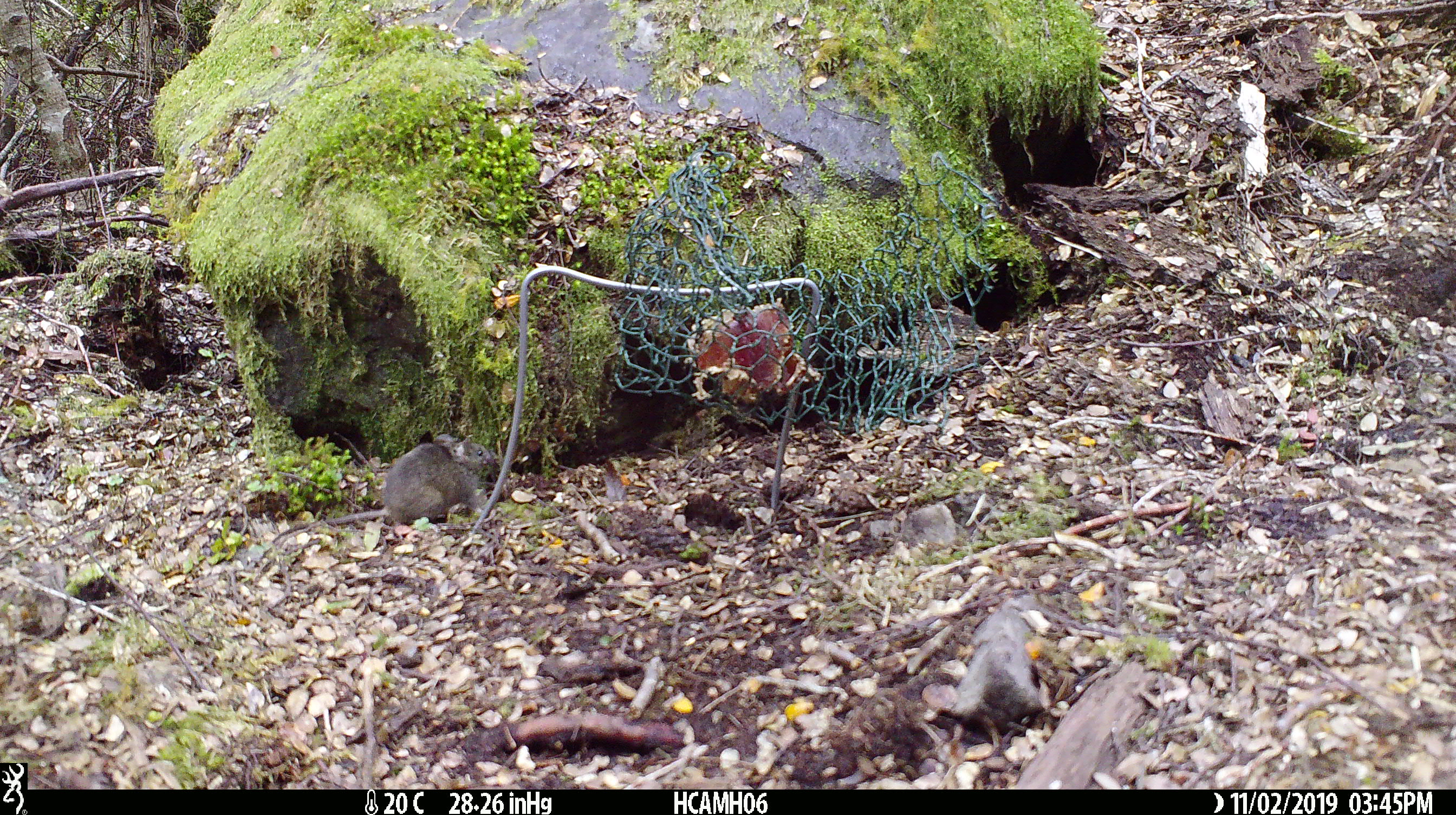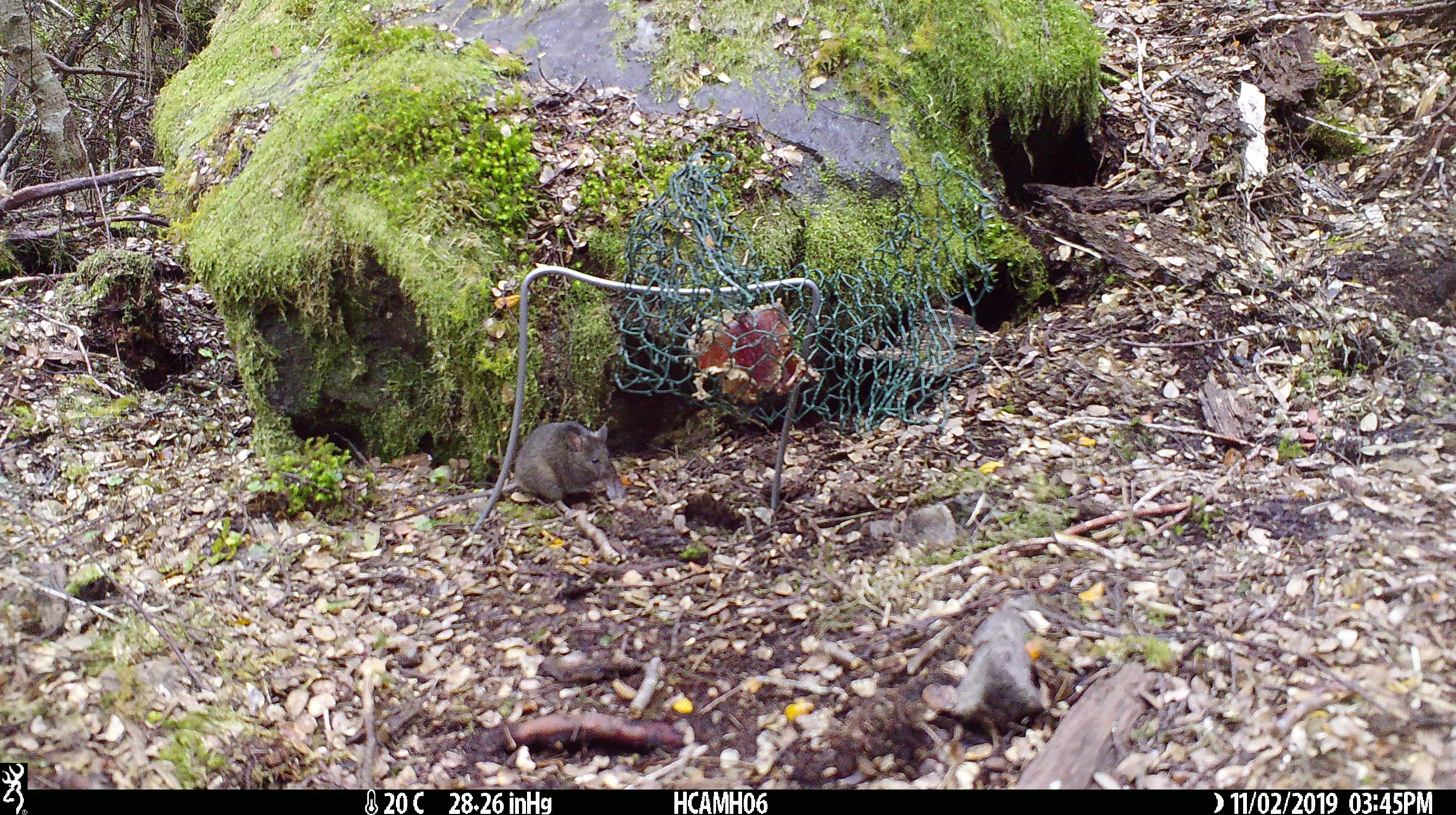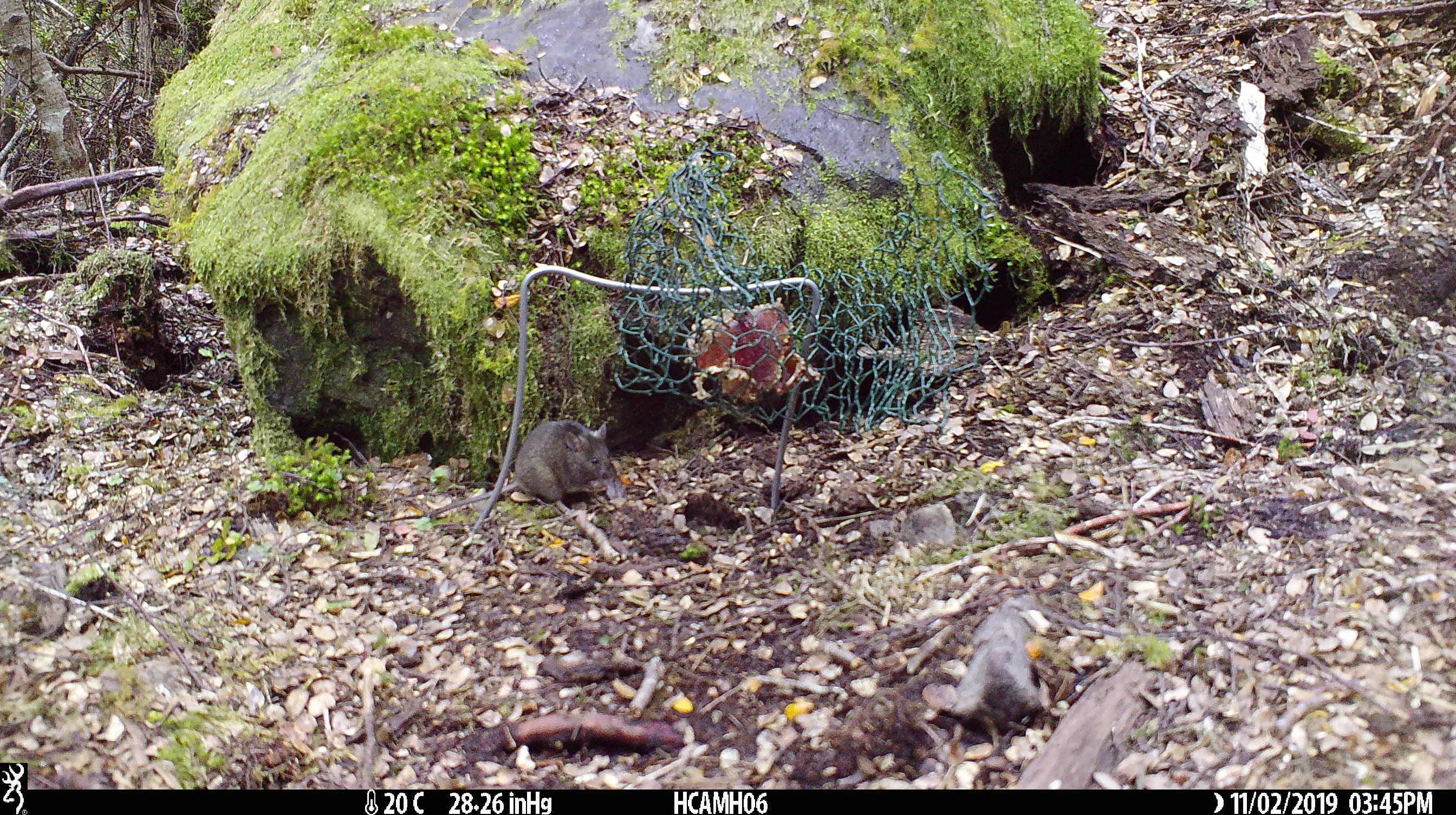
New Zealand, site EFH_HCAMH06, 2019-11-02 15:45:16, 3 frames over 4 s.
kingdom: Animalia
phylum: Chordata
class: Mammalia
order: Rodentia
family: Muridae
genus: Mus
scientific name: Mus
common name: mouse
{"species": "mouse (Mus)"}